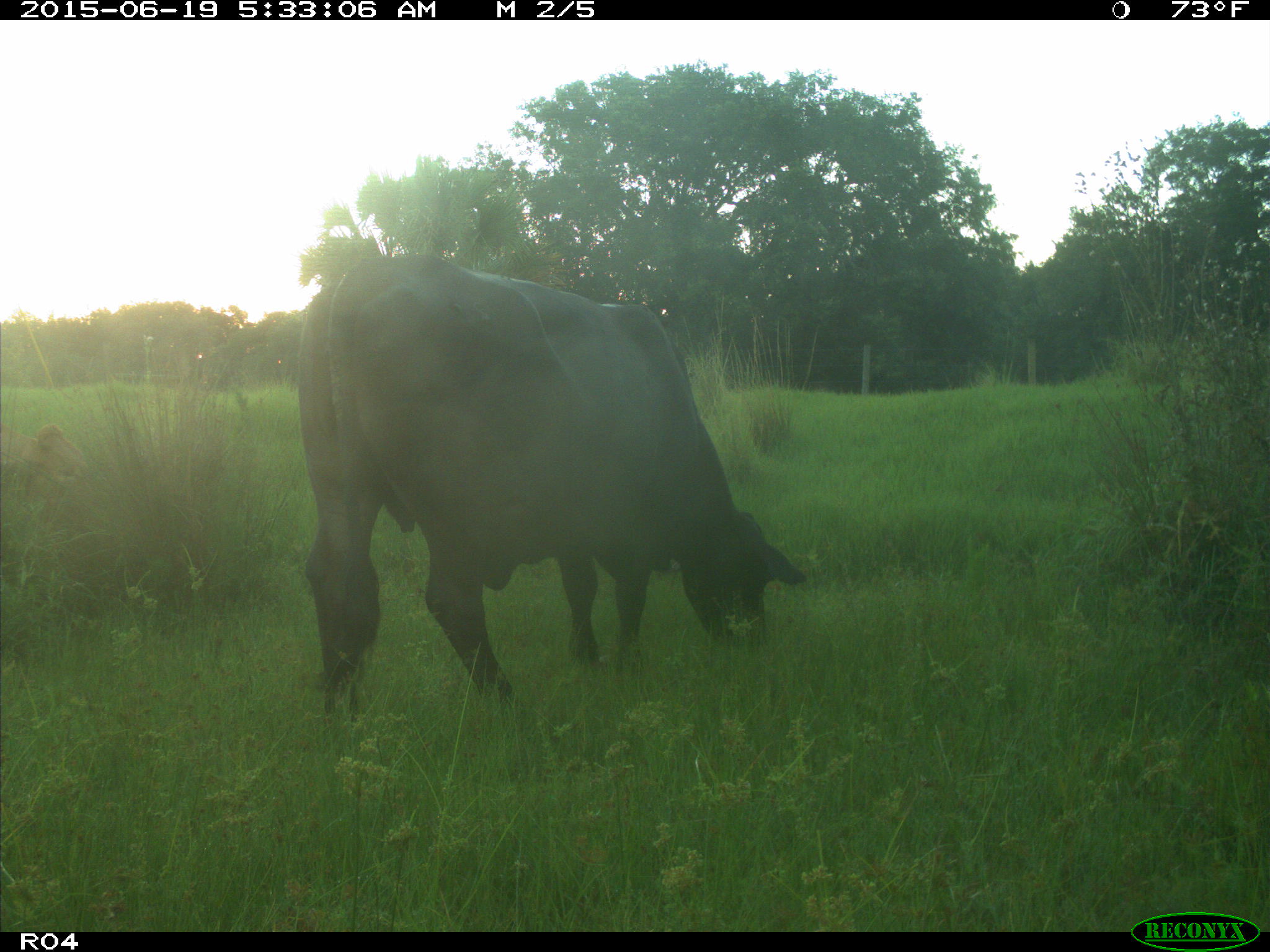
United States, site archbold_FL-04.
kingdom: Animalia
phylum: Chordata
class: Mammalia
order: Artiodactyla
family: Bovidae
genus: Bos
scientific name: Bos taurus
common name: domestic cow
Bos taurus (domestic cow).